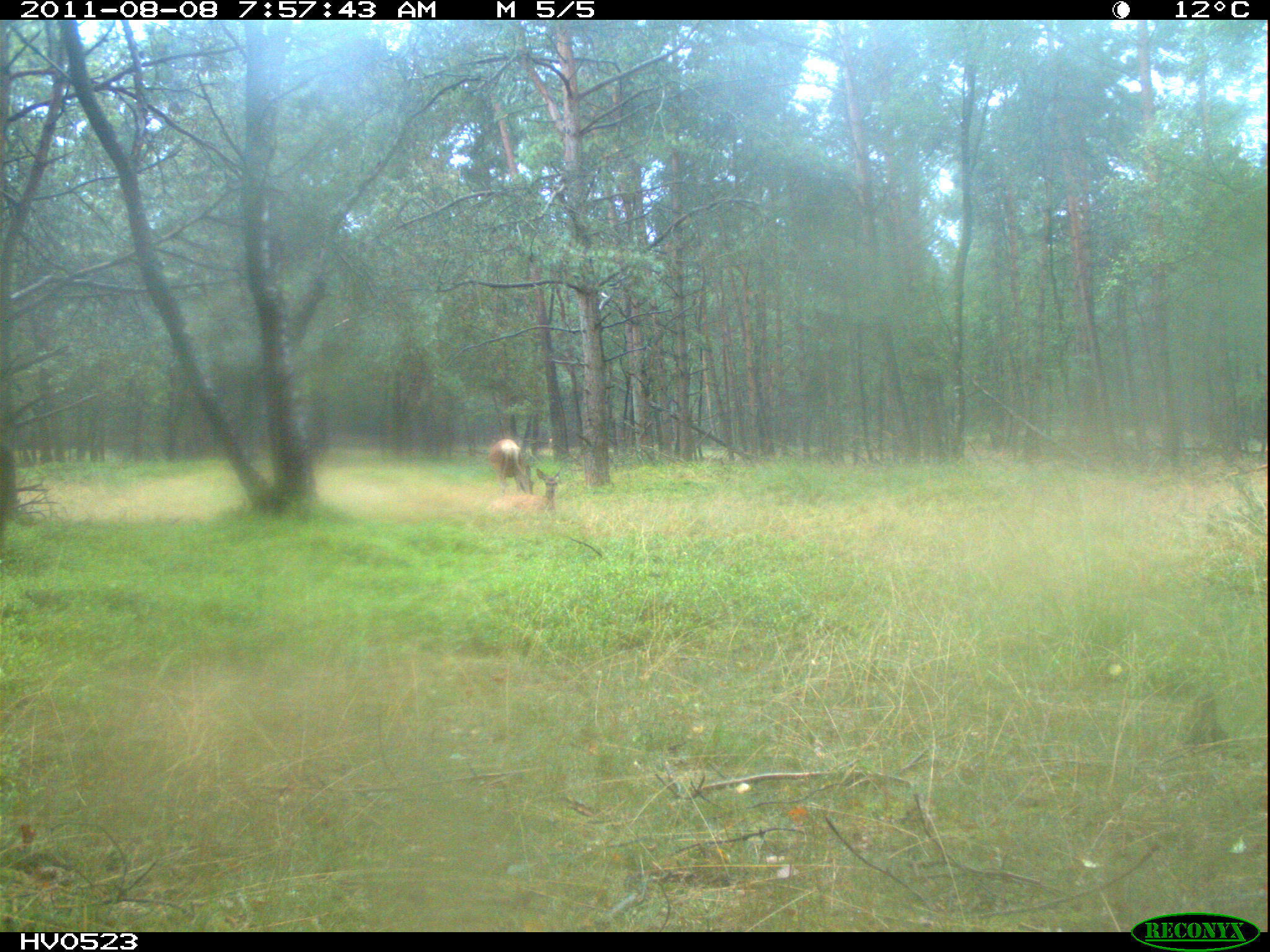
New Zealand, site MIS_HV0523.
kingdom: Animalia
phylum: Chordata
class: Mammalia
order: Artiodactyla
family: Cervidae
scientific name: Cervidae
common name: deer